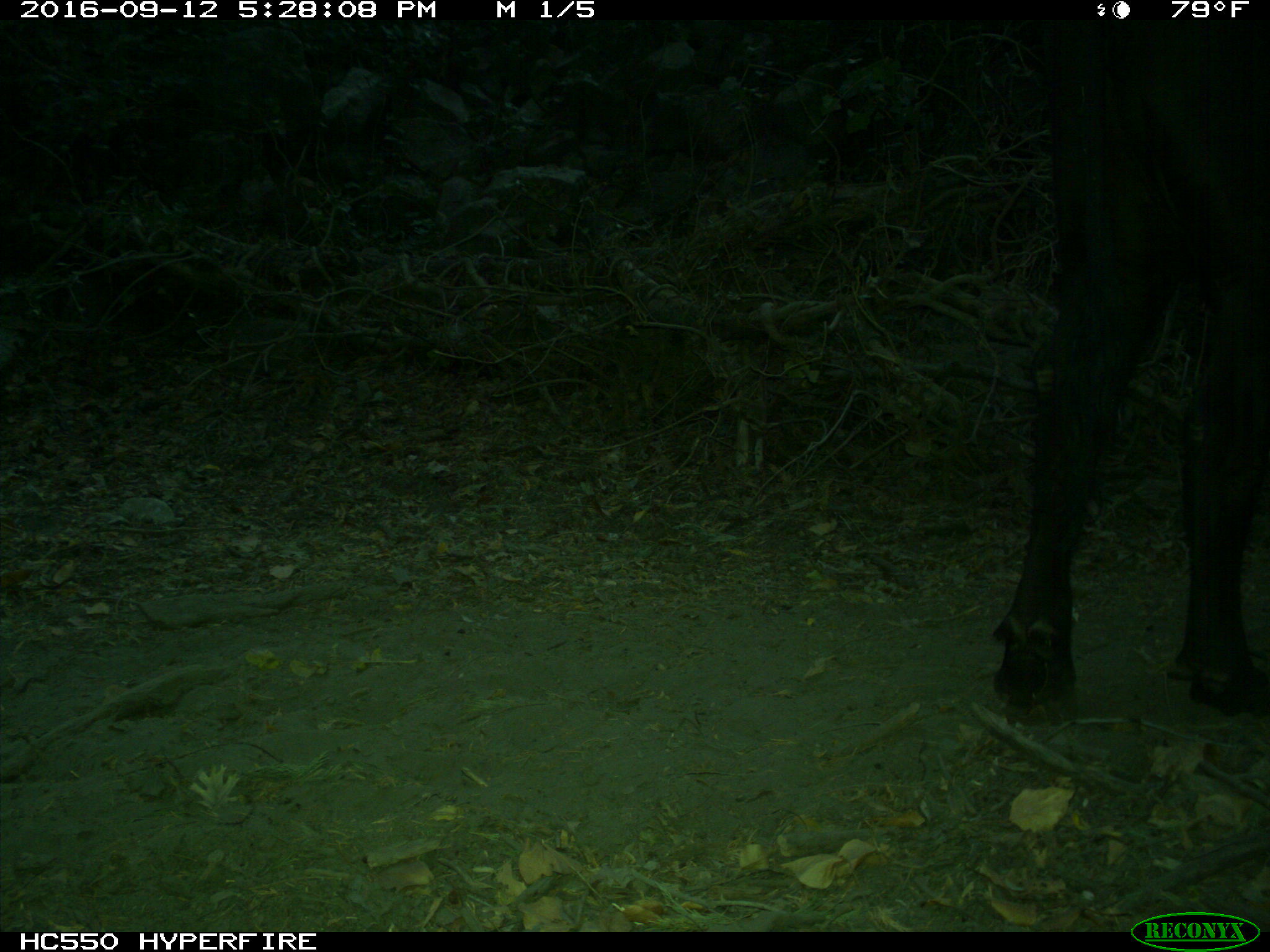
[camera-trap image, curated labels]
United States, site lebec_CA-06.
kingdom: Animalia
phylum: Chordata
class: Mammalia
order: Artiodactyla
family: Bovidae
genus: Bos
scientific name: Bos taurus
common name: domestic cow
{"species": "Bos taurus (domestic cow)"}